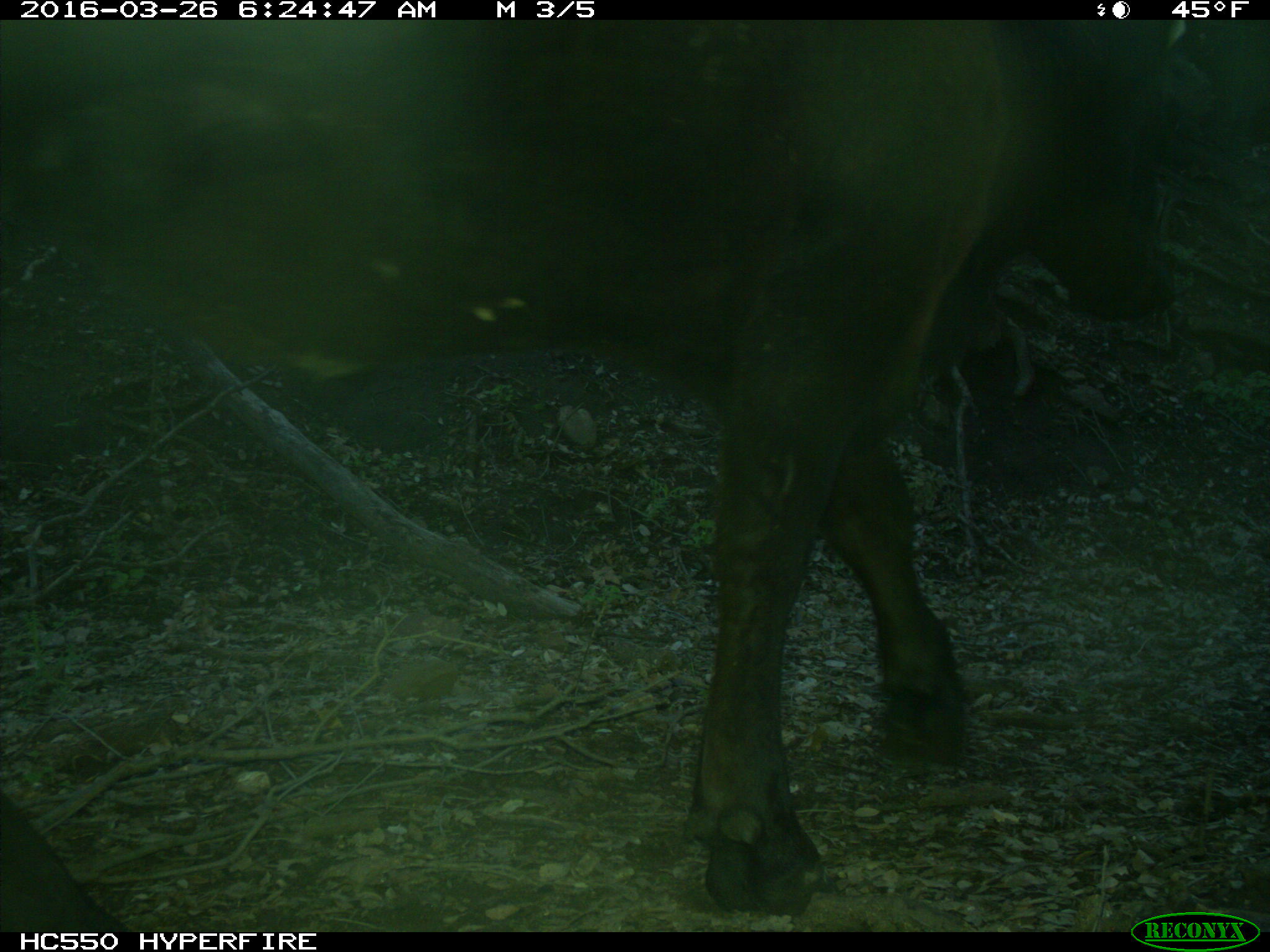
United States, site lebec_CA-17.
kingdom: Animalia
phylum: Chordata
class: Mammalia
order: Artiodactyla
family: Bovidae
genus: Bos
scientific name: Bos taurus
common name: domestic cow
Bos taurus (domestic cow).